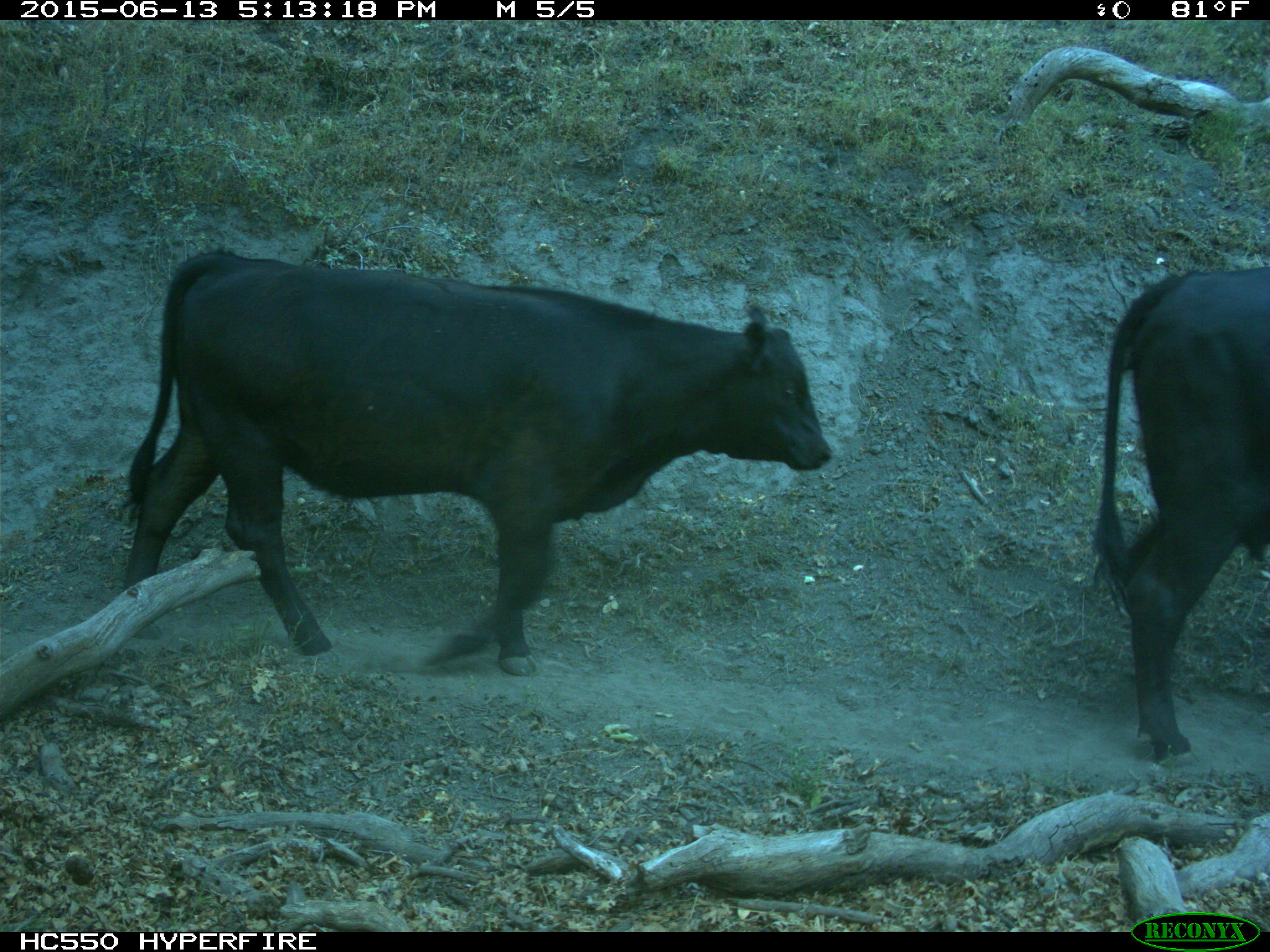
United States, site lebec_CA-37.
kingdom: Animalia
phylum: Chordata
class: Mammalia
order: Artiodactyla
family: Bovidae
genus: Bos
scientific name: Bos taurus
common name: domestic cow